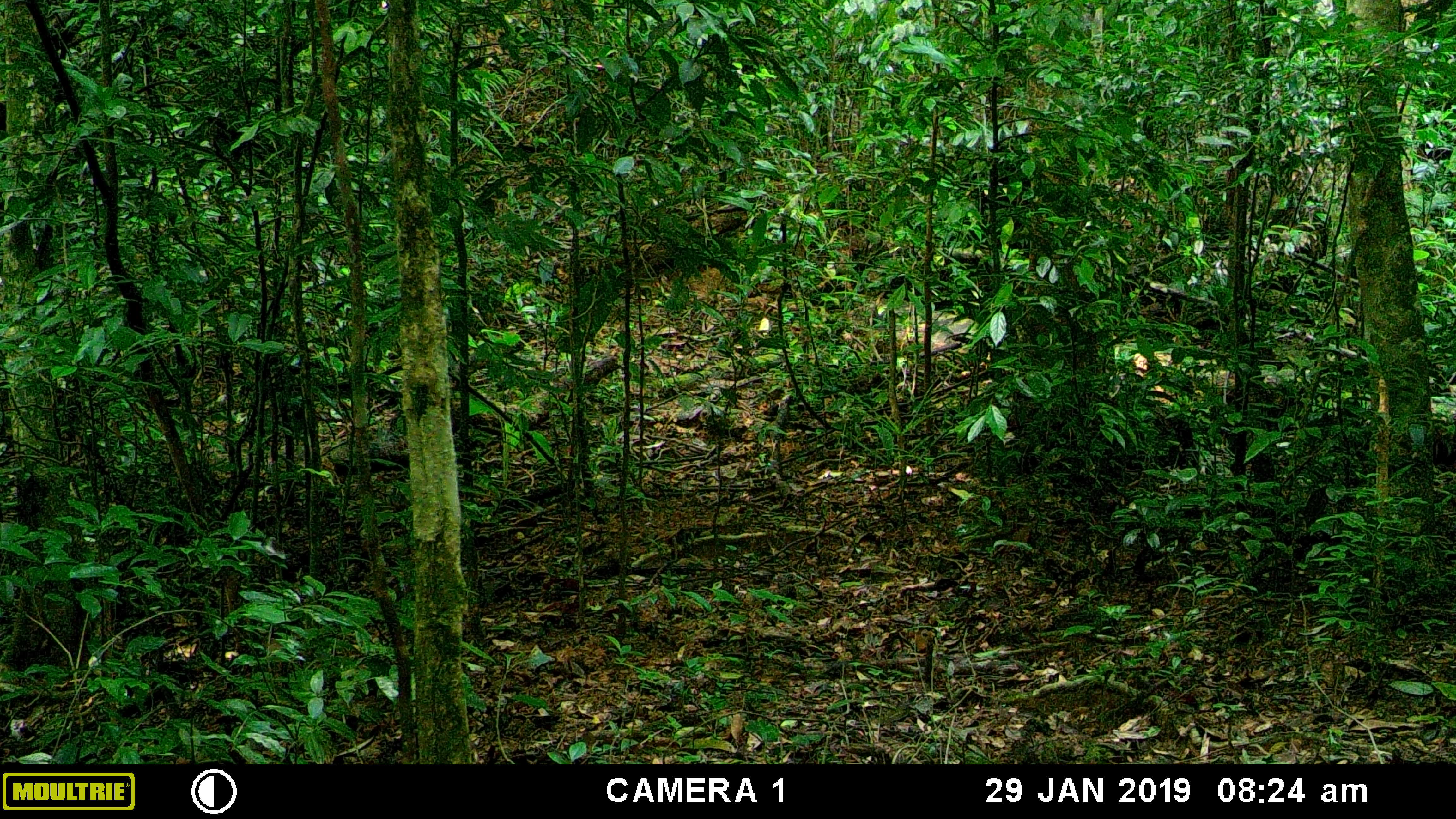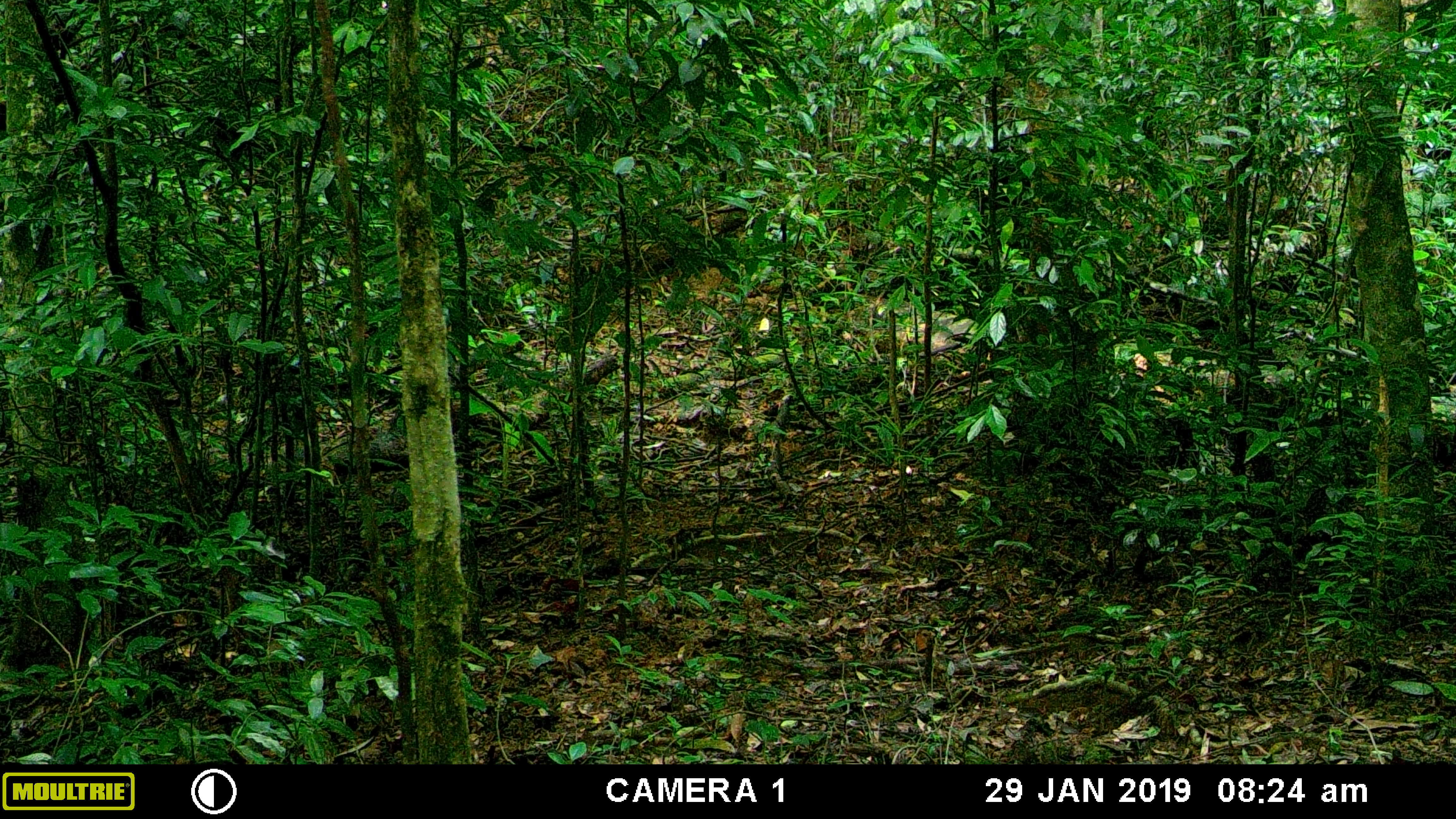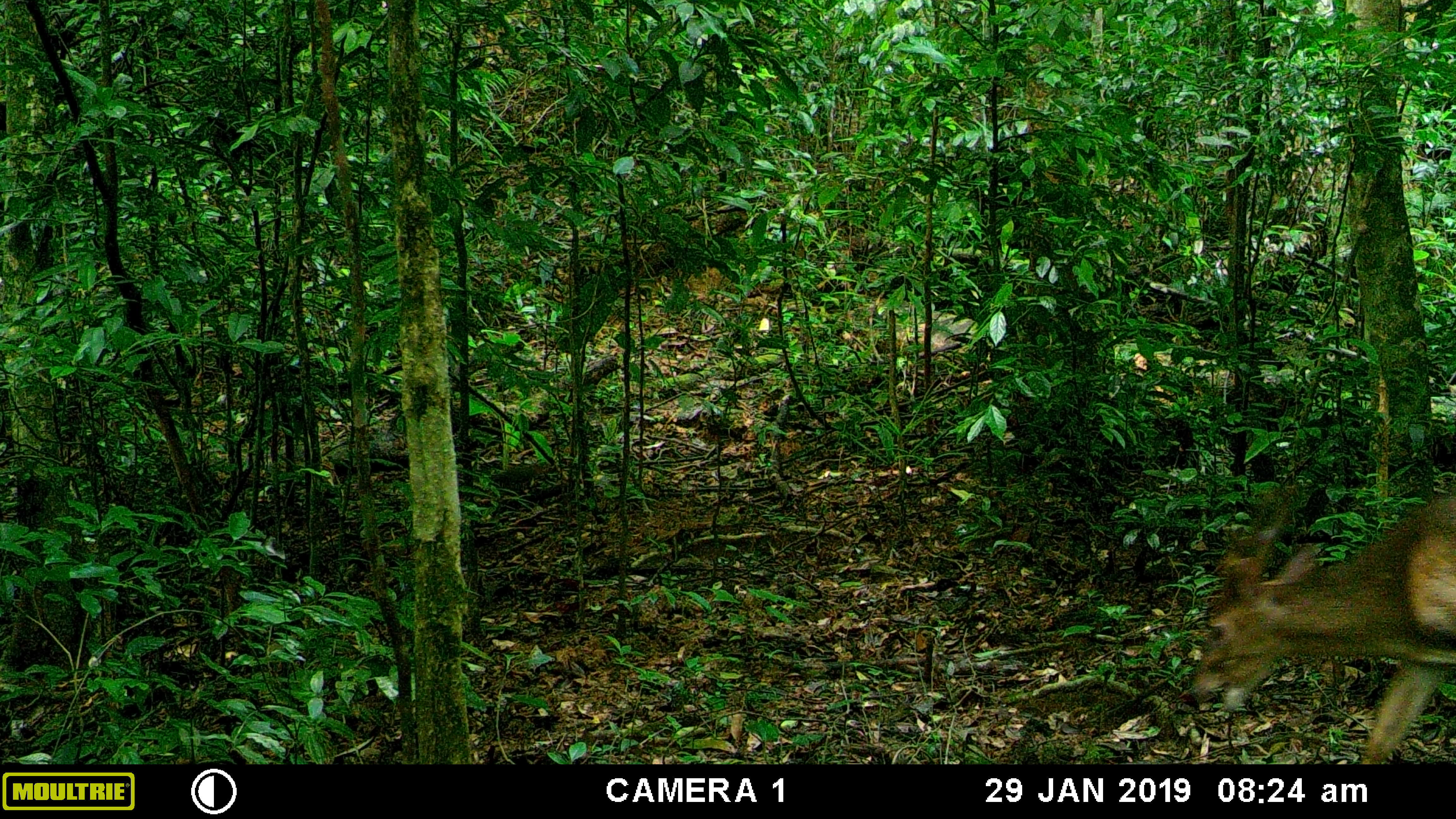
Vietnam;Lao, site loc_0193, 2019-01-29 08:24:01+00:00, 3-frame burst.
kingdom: Animalia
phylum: Chordata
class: Mammalia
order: Artiodactyla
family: Cervidae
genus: Muntiacus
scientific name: Muntiacus vuquangensis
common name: large-antlered muntjac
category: large antlered muntjac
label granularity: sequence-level